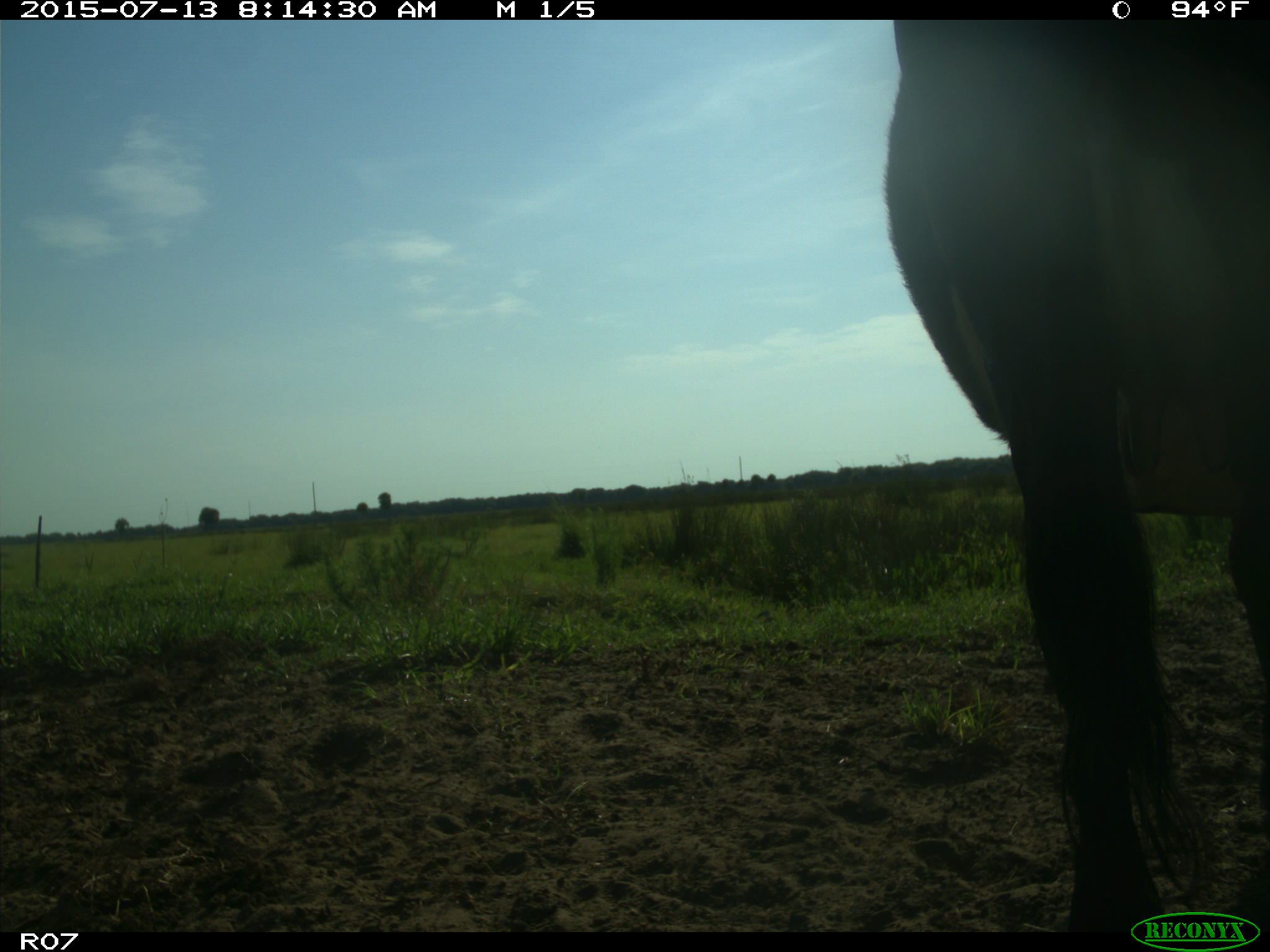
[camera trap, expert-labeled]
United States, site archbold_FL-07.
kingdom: Animalia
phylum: Chordata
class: Mammalia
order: Artiodactyla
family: Bovidae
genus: Bos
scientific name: Bos taurus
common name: domestic cow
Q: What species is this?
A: Bos taurus (domestic cow).